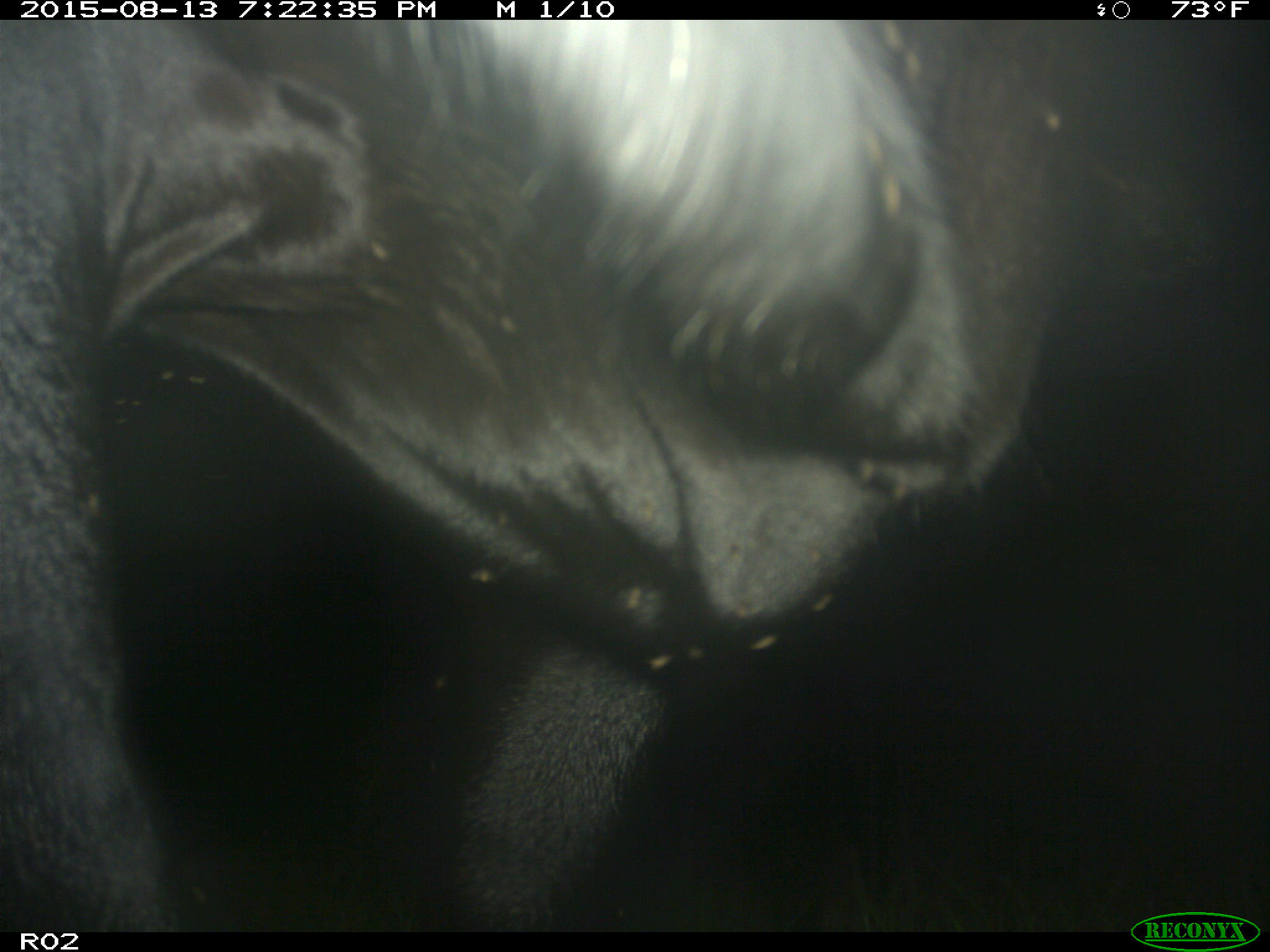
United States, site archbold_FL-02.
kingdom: Animalia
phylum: Chordata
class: Mammalia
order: Artiodactyla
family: Bovidae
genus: Bos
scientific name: Bos taurus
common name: domestic cow